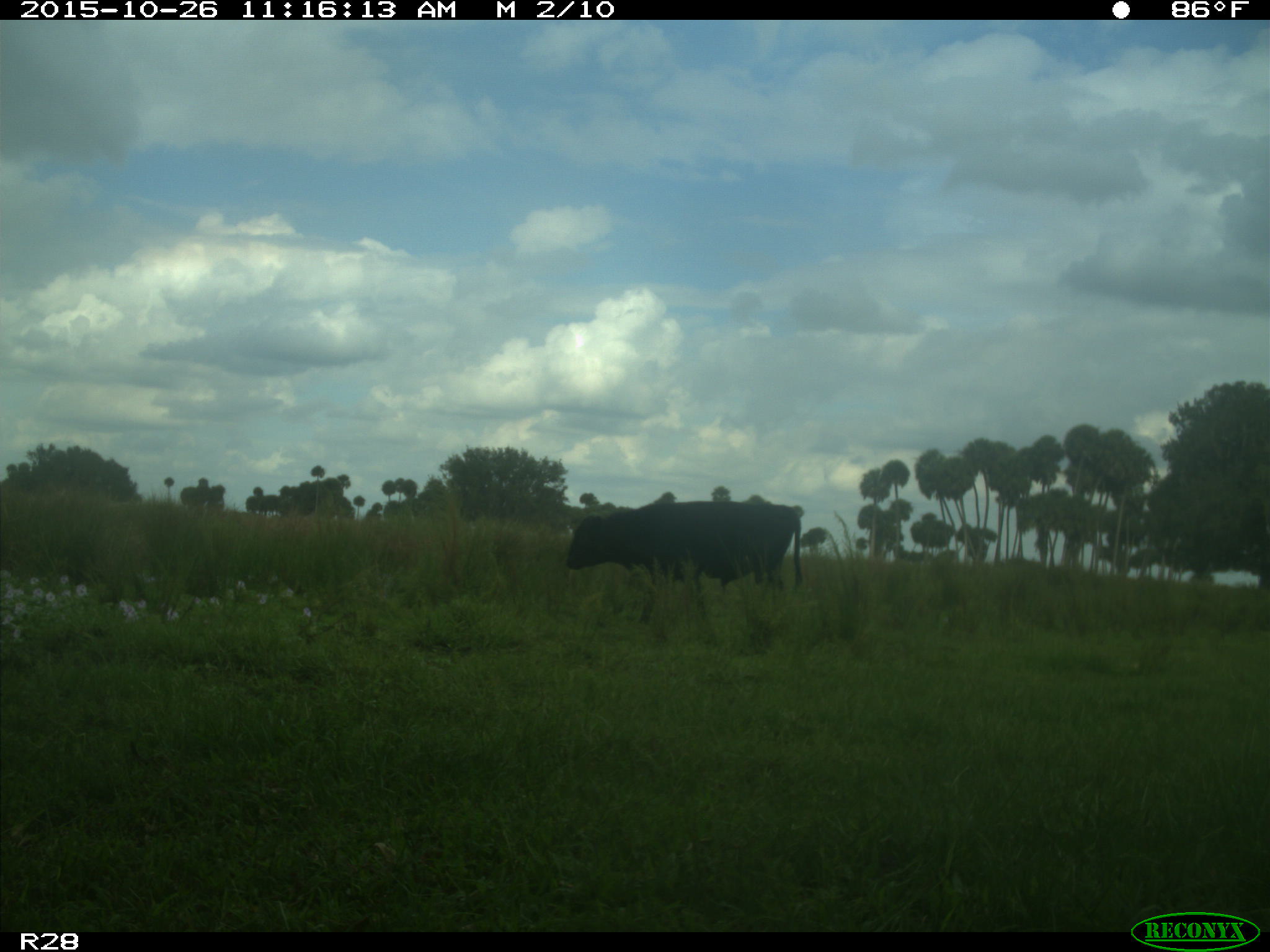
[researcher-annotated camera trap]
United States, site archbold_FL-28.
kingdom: Animalia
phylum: Chordata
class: Mammalia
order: Artiodactyla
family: Bovidae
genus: Bos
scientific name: Bos taurus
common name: domestic cow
Bos taurus (domestic cow).